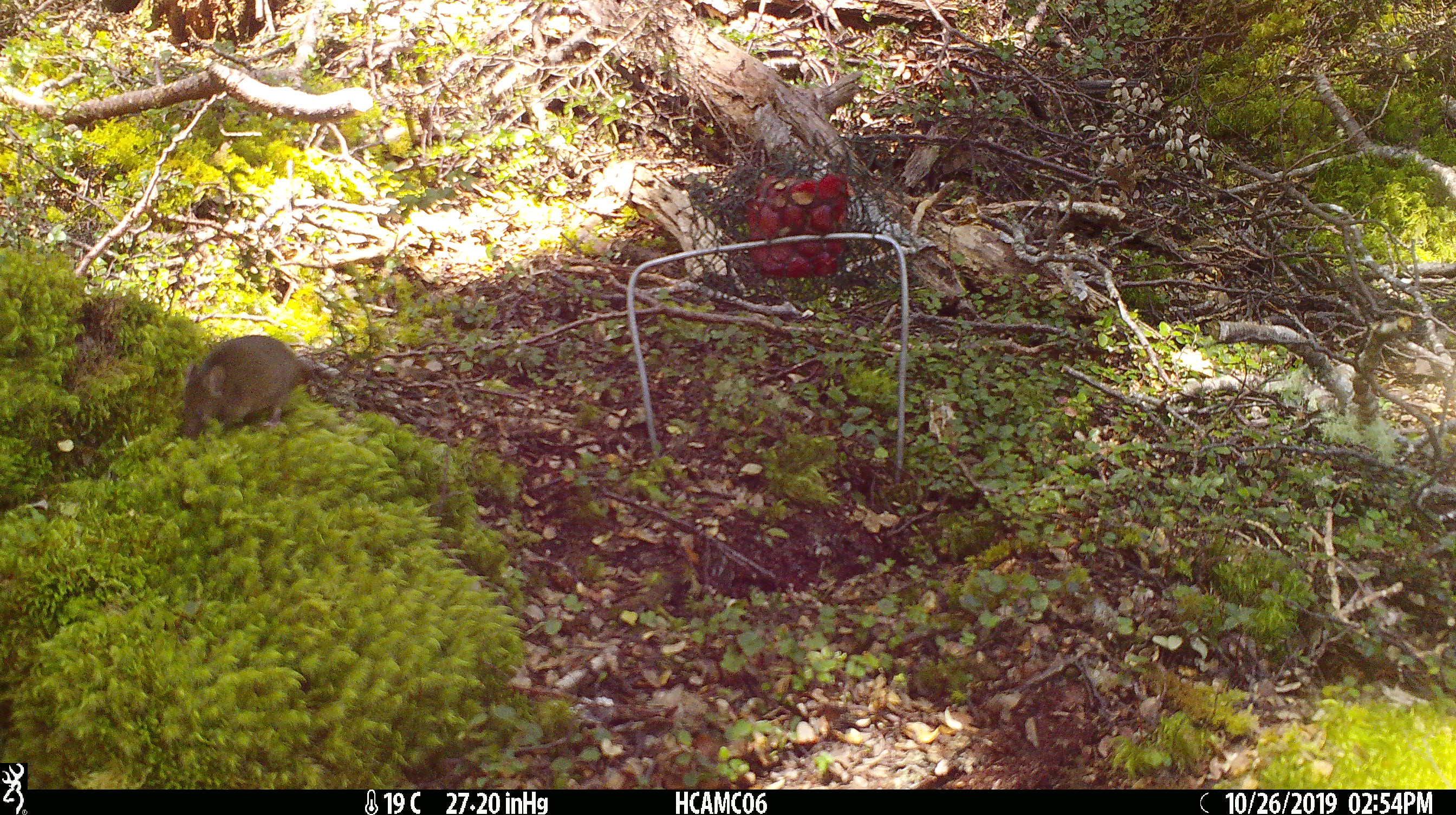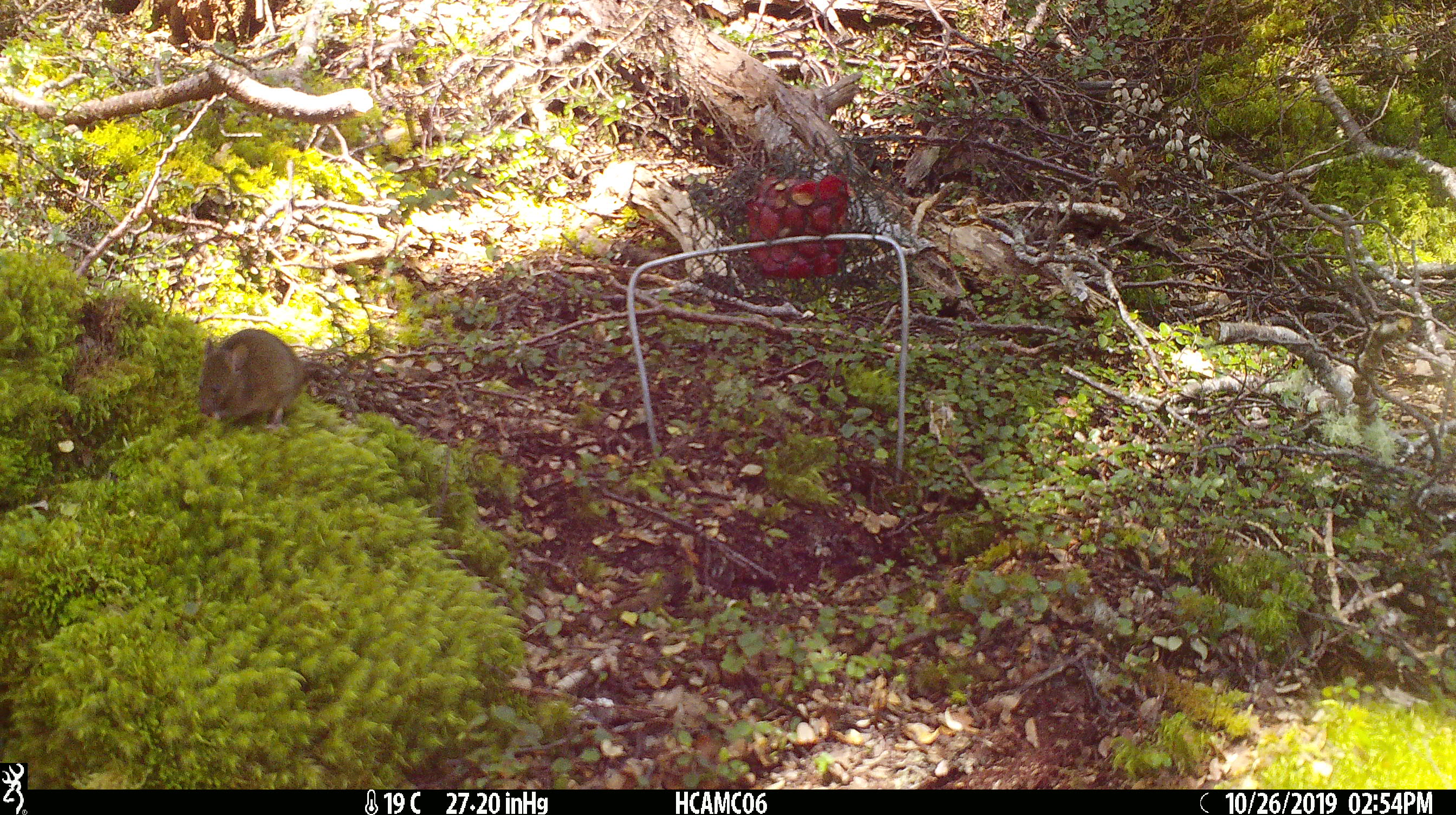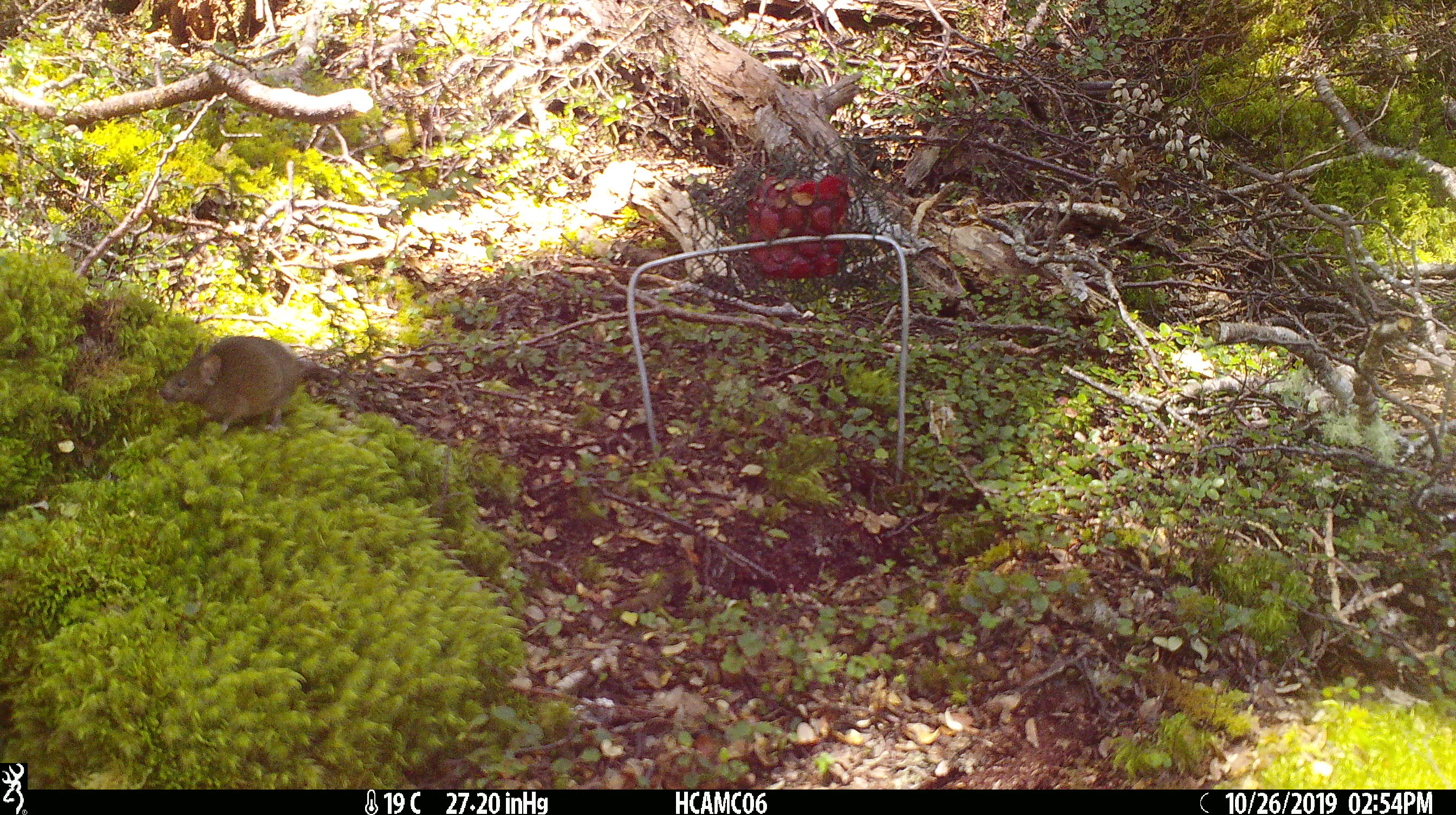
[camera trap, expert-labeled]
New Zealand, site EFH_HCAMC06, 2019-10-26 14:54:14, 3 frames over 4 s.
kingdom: Animalia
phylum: Chordata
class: Mammalia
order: Rodentia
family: Muridae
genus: Mus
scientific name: Mus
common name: mouse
Mouse (Mus).